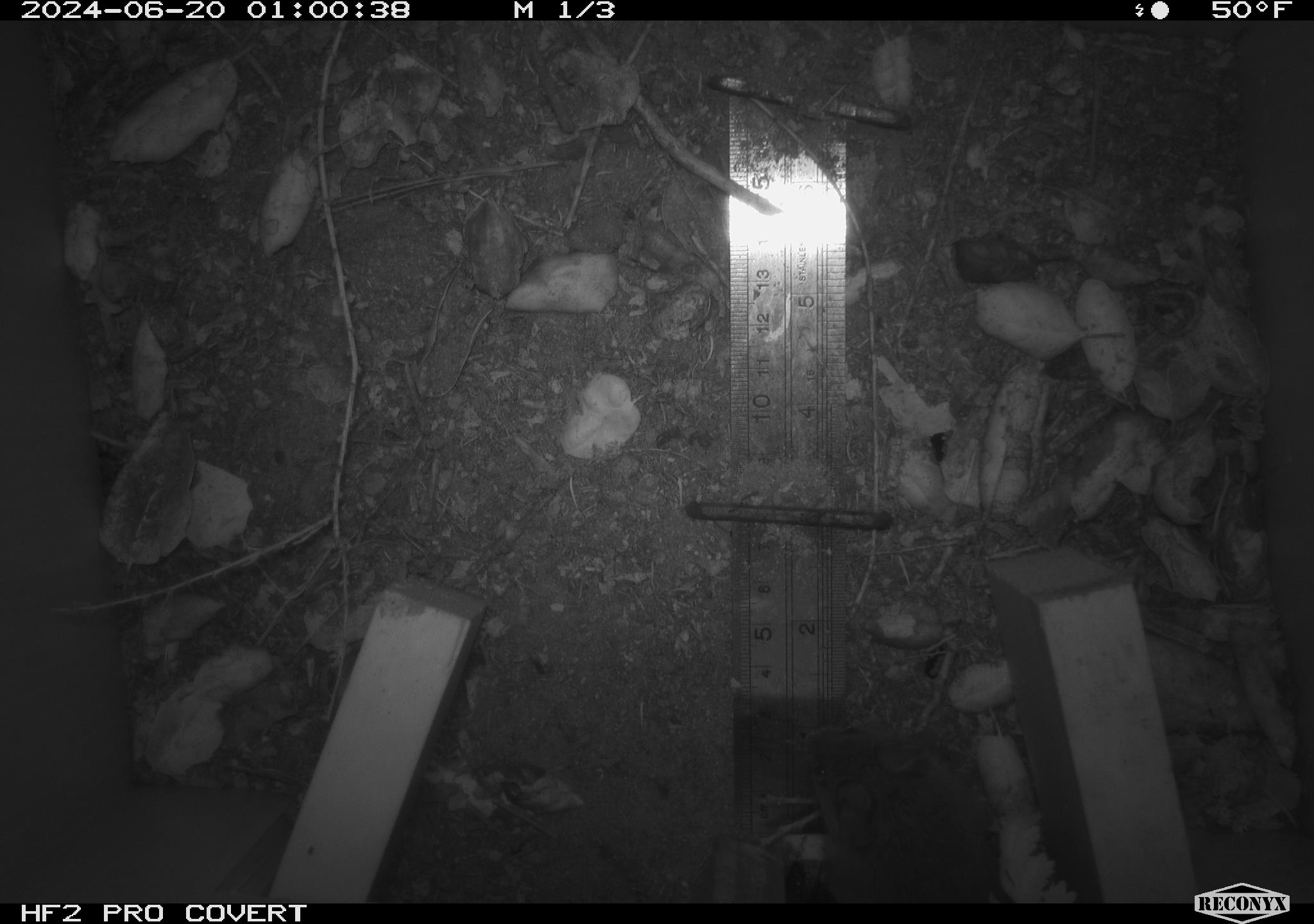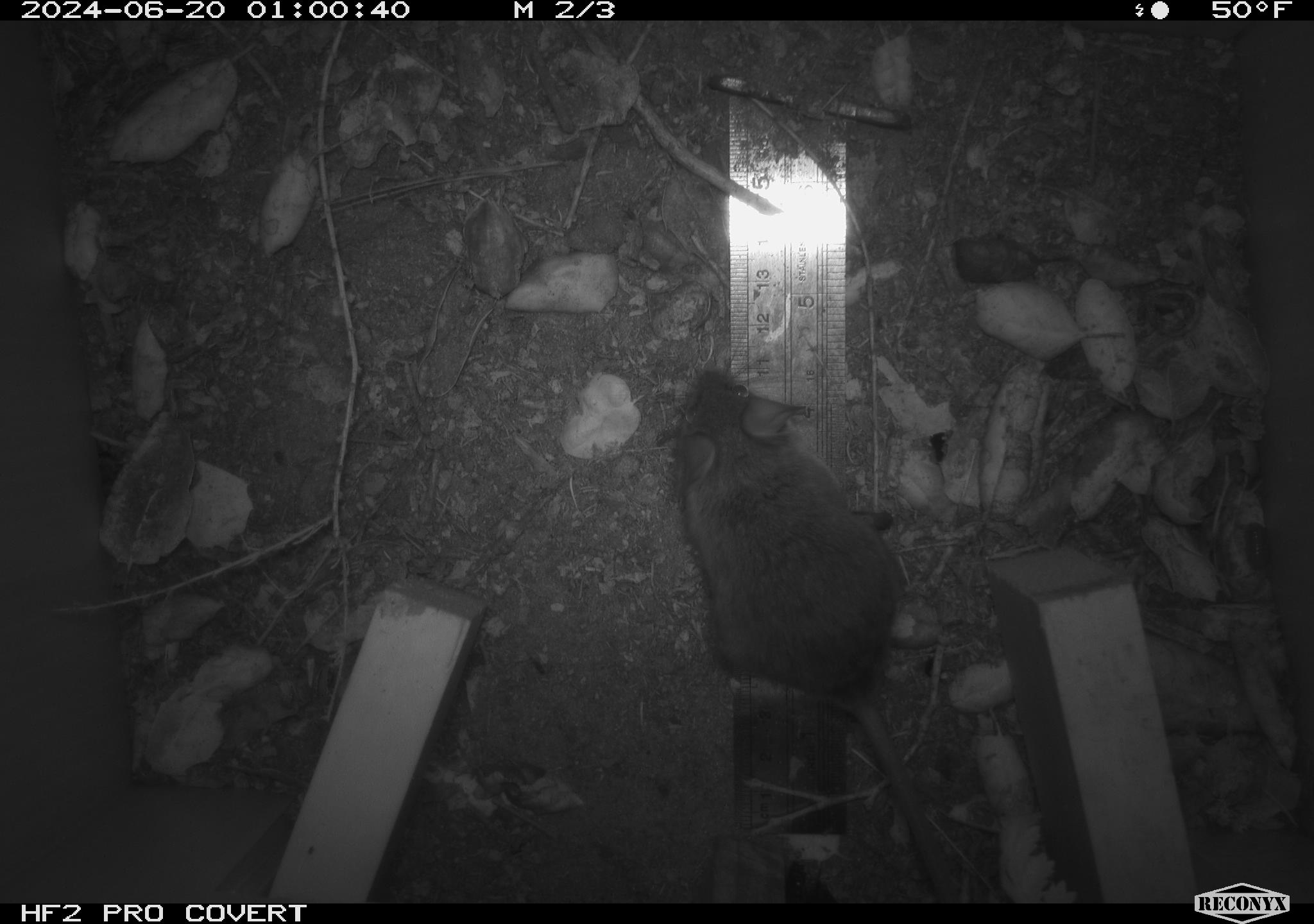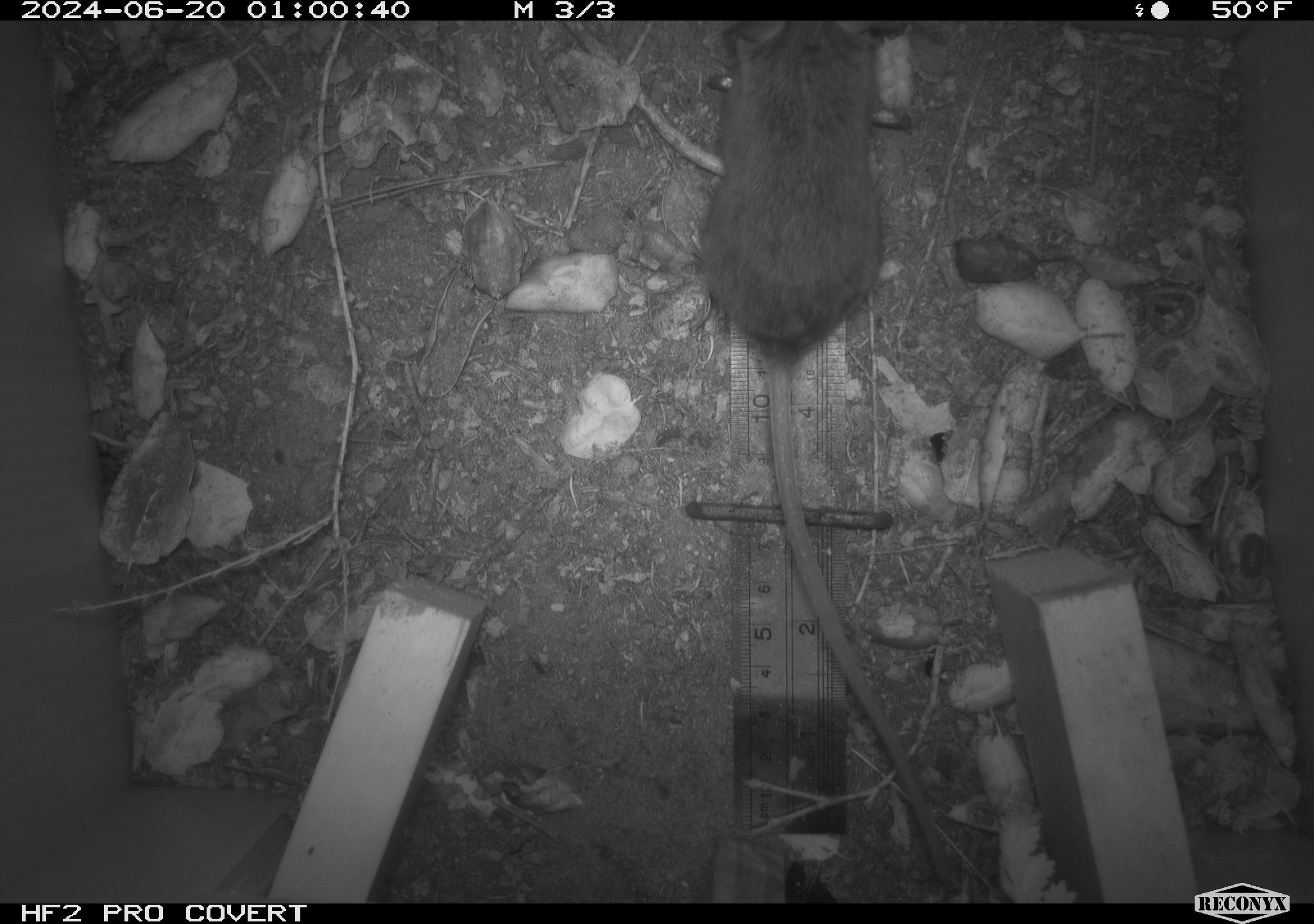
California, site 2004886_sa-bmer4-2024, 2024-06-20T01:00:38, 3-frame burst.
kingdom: Animalia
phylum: Chordata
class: Mammalia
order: Rodentia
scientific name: Rodentia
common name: woodrat or rat or mouse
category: woodrat or rat or mouse species